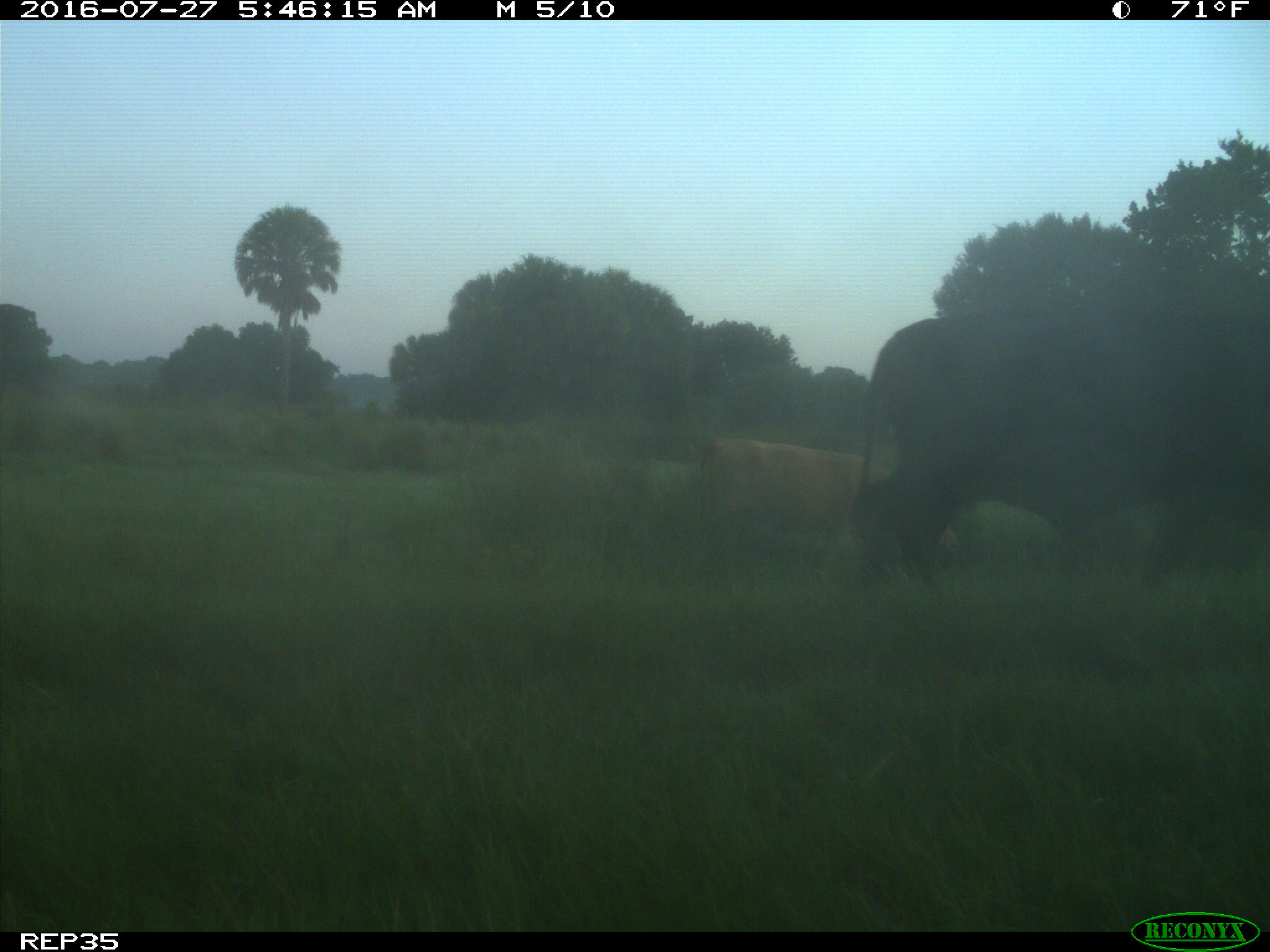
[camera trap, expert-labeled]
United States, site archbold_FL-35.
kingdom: Animalia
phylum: Chordata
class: Mammalia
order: Artiodactyla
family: Bovidae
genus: Bos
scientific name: Bos taurus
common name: domestic cow